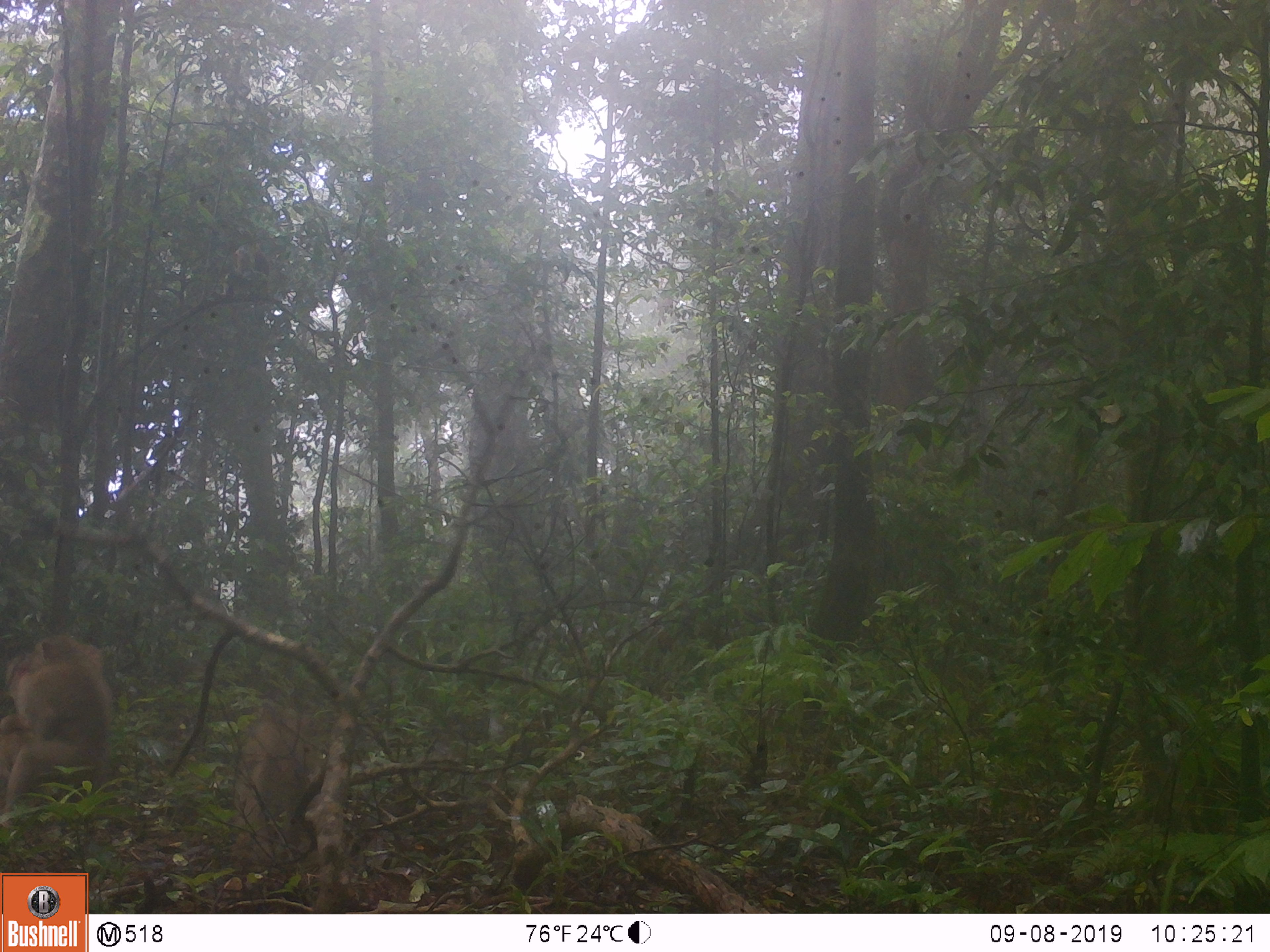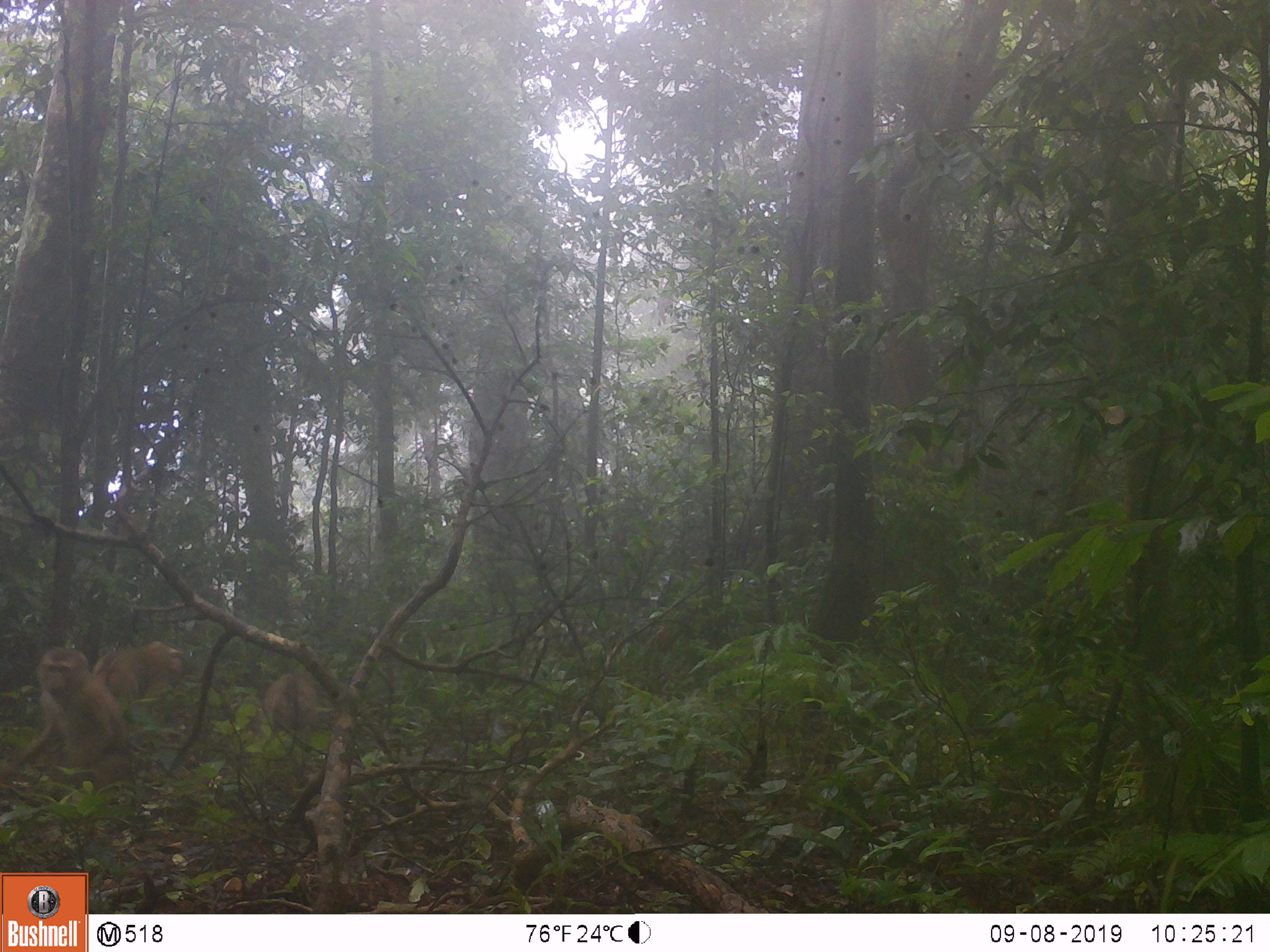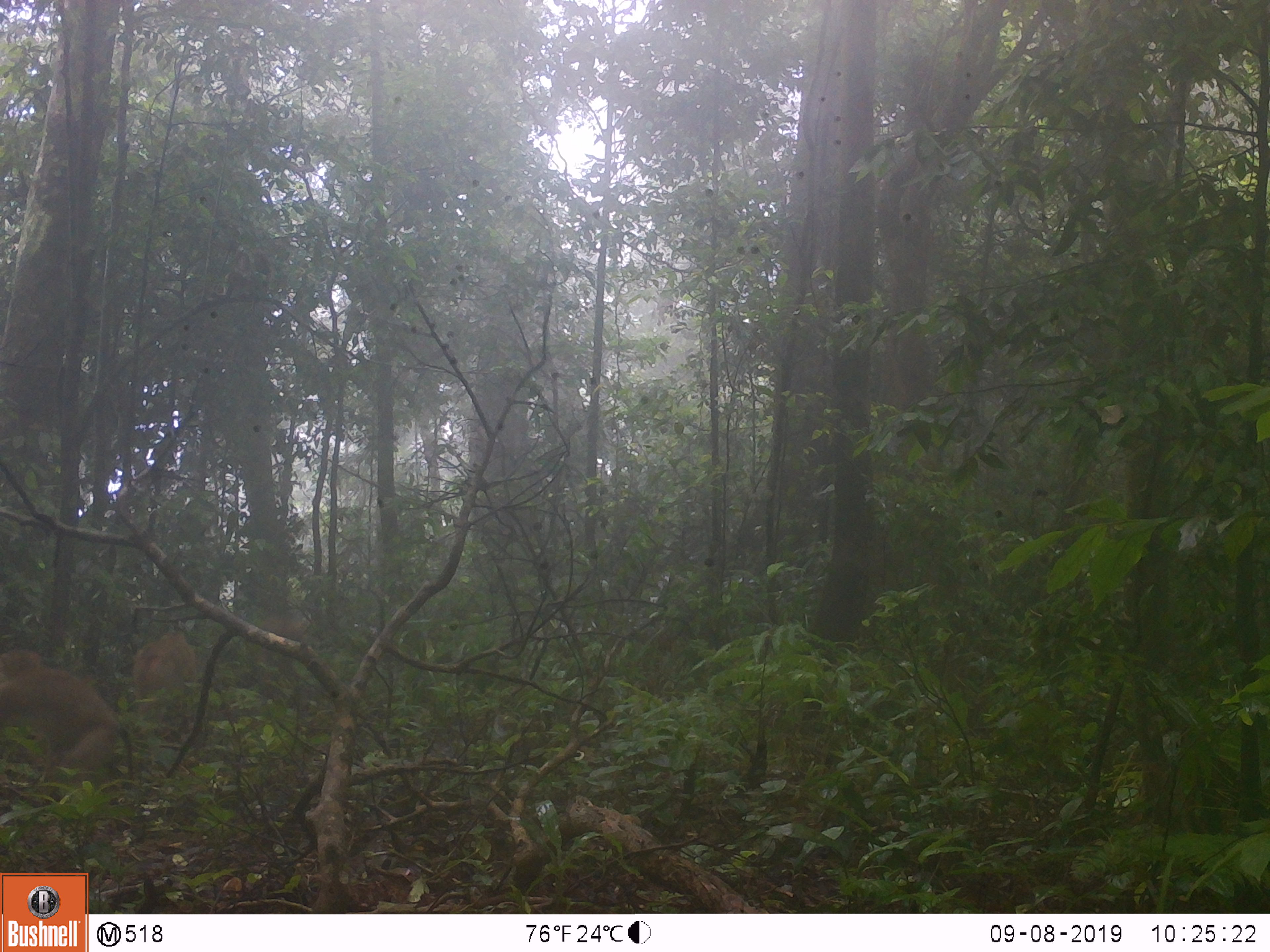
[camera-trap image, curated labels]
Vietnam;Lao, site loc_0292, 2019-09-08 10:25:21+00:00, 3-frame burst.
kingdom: Animalia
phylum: Chordata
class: Mammalia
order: Primates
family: Cercopithecidae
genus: Macaca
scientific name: Macaca nemestrina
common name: pig-tailed macaque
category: pig tailed macaque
Pig tailed macaque (pig-tailed macaque) (Macaca nemestrina). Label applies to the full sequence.